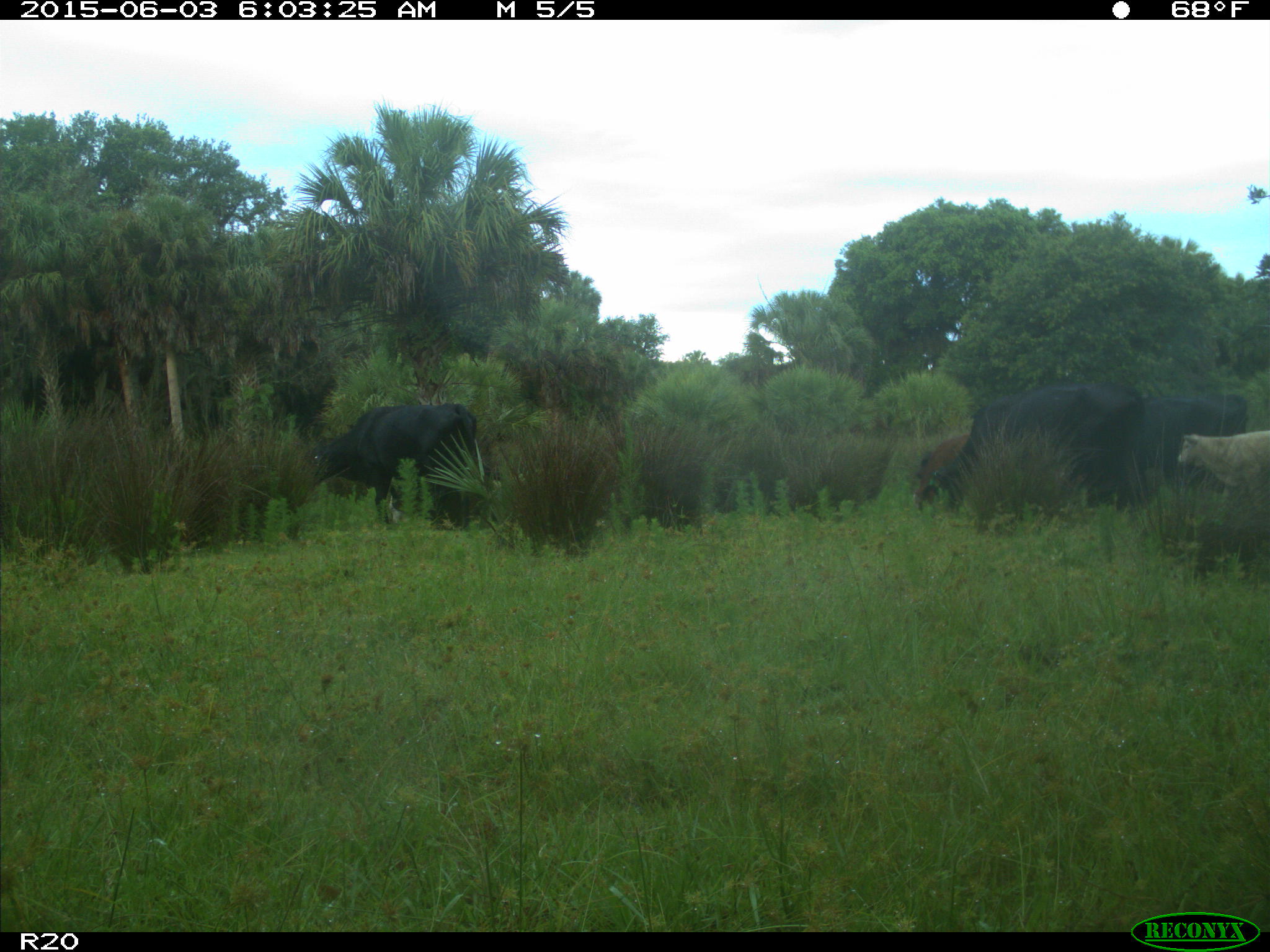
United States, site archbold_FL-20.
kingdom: Animalia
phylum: Chordata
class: Mammalia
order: Artiodactyla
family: Bovidae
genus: Bos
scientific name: Bos taurus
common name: domestic cow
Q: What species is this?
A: Bos taurus (domestic cow).